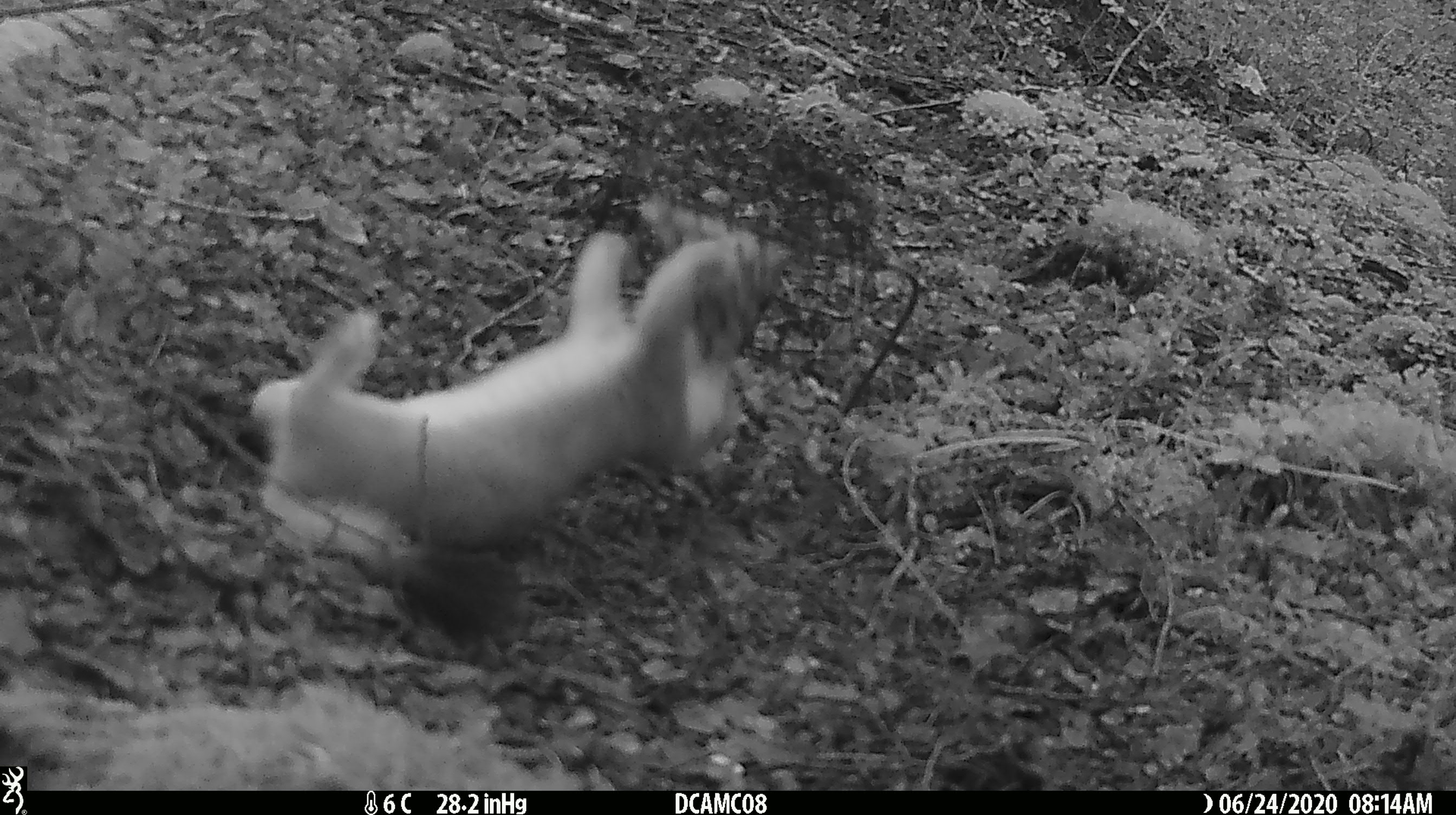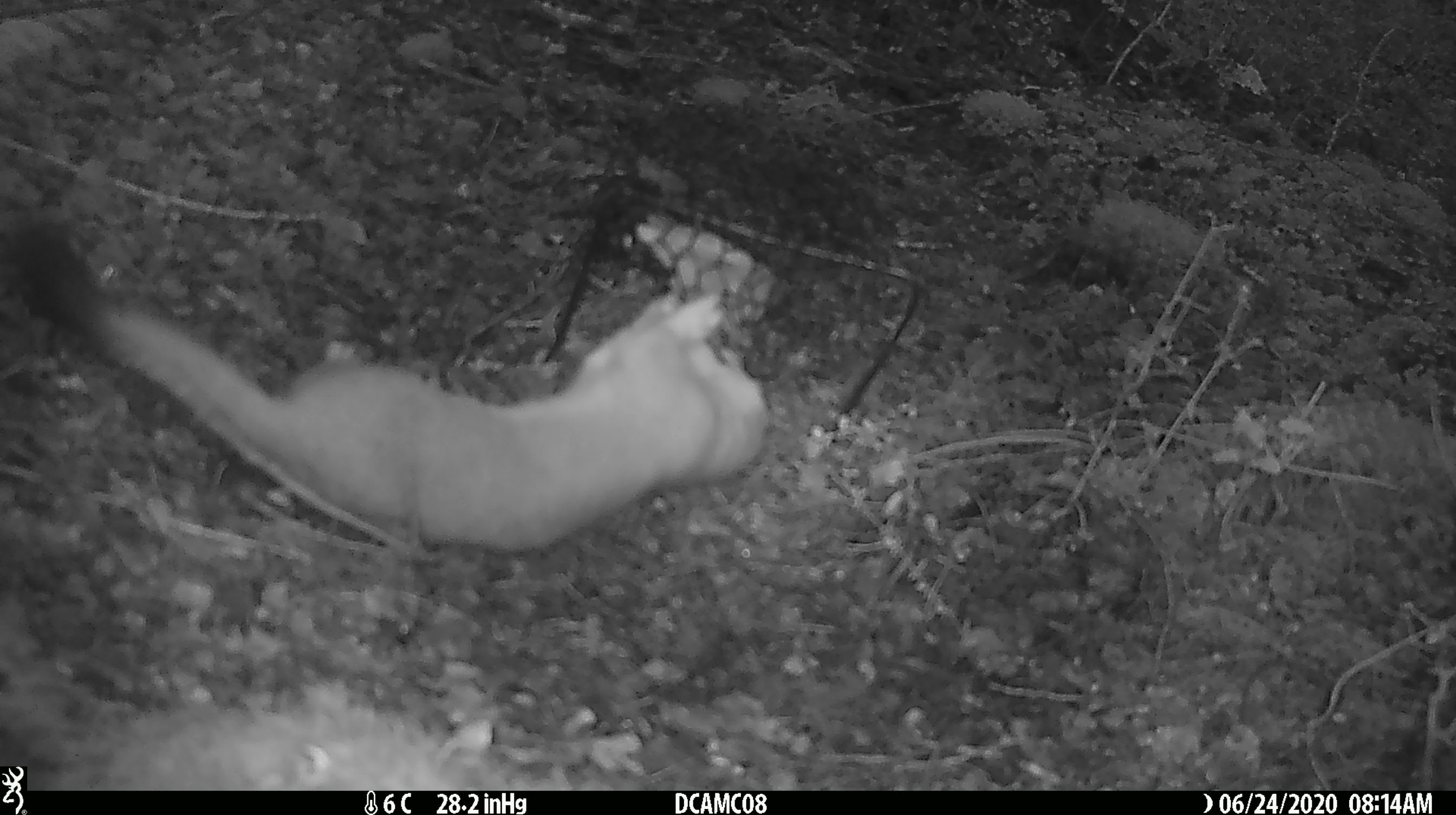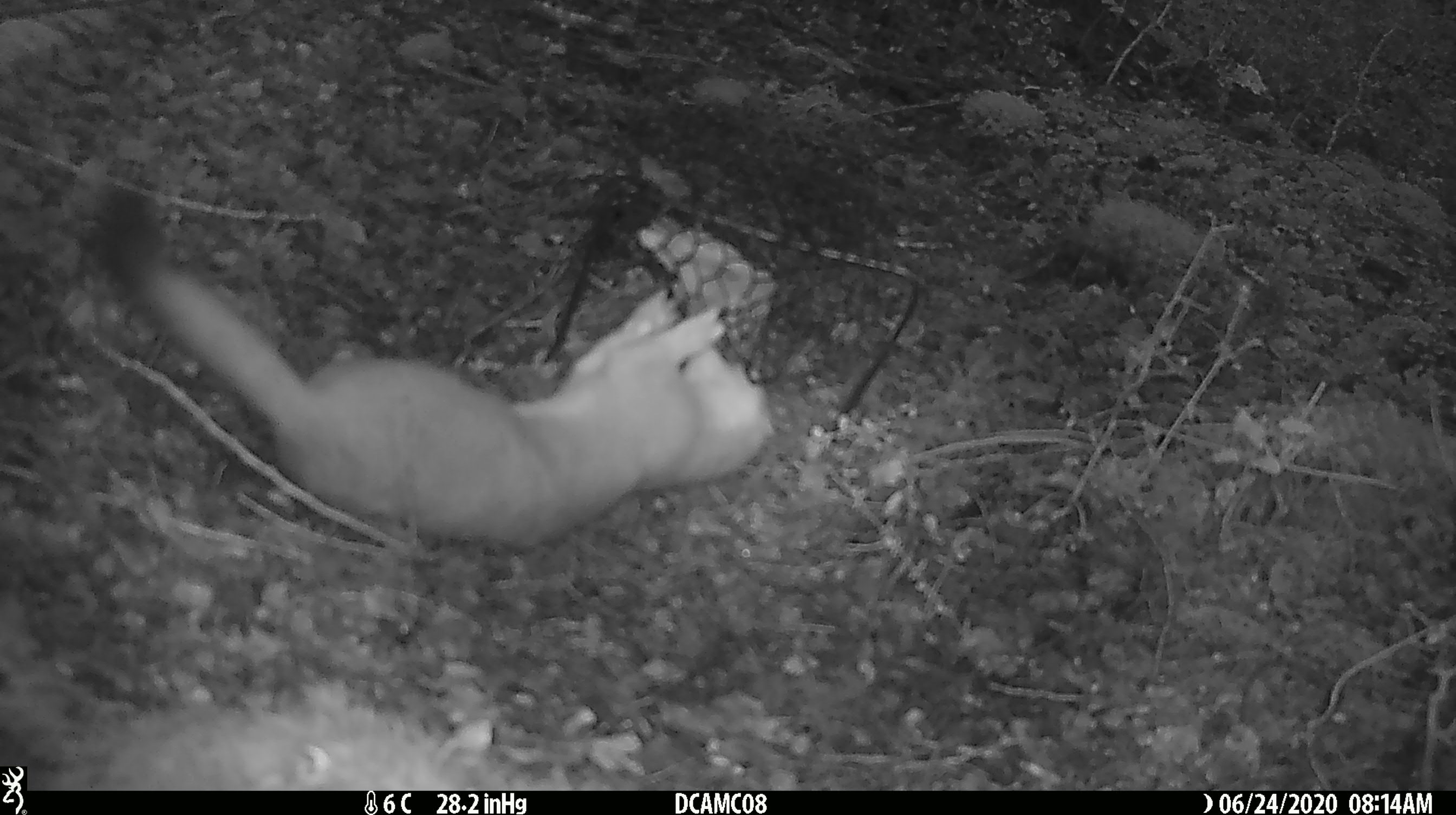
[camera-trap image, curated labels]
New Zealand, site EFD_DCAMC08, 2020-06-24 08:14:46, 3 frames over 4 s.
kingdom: Animalia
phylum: Chordata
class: Mammalia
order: Carnivora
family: Mustelidae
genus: Mustela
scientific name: Mustela erminea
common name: stoat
Stoat (Mustela erminea).